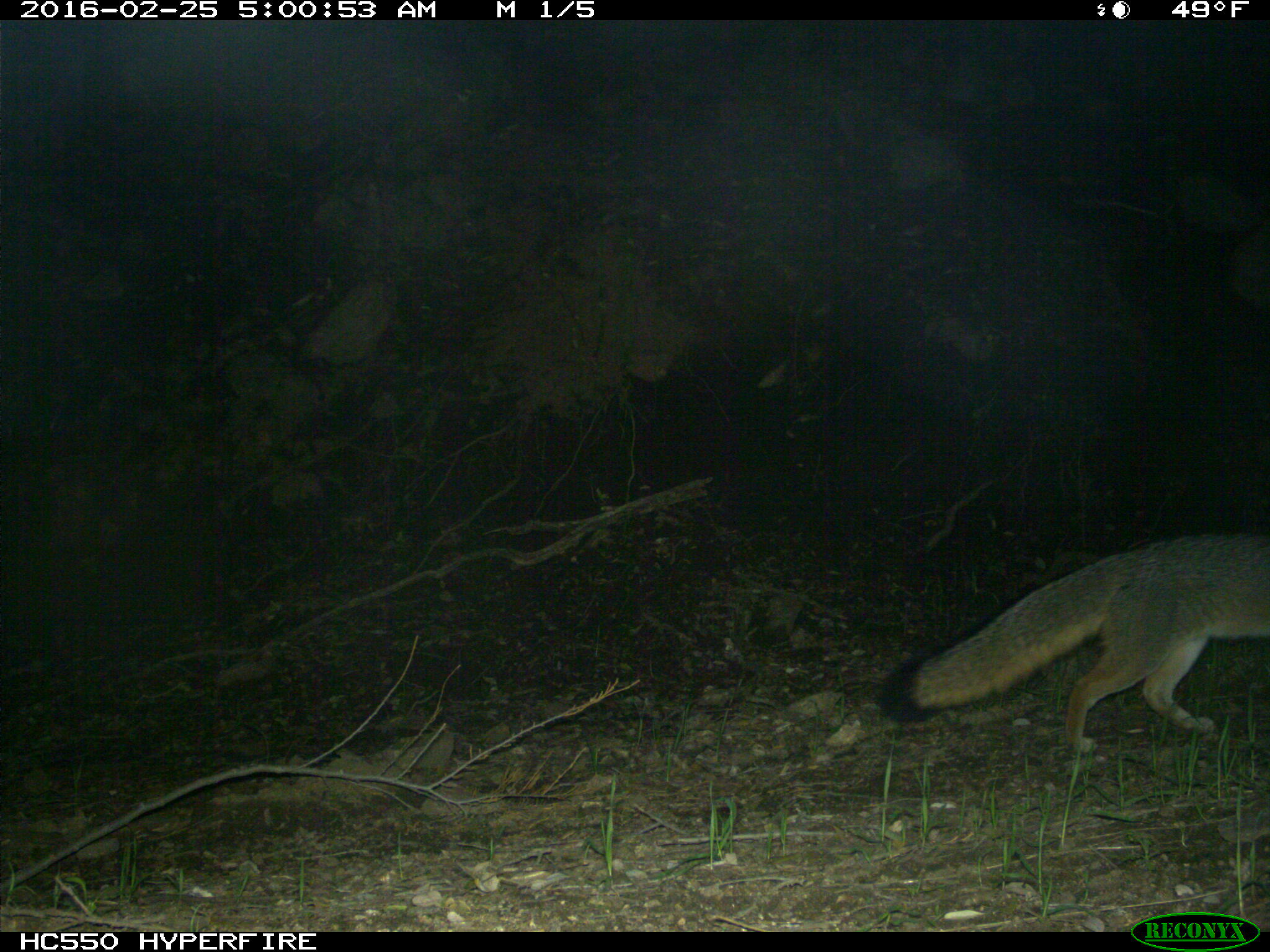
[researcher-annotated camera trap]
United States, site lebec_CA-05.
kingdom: Animalia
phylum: Chordata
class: Mammalia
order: Carnivora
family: Canidae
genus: Urocyon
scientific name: Urocyon cinereoargenteus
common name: gray fox